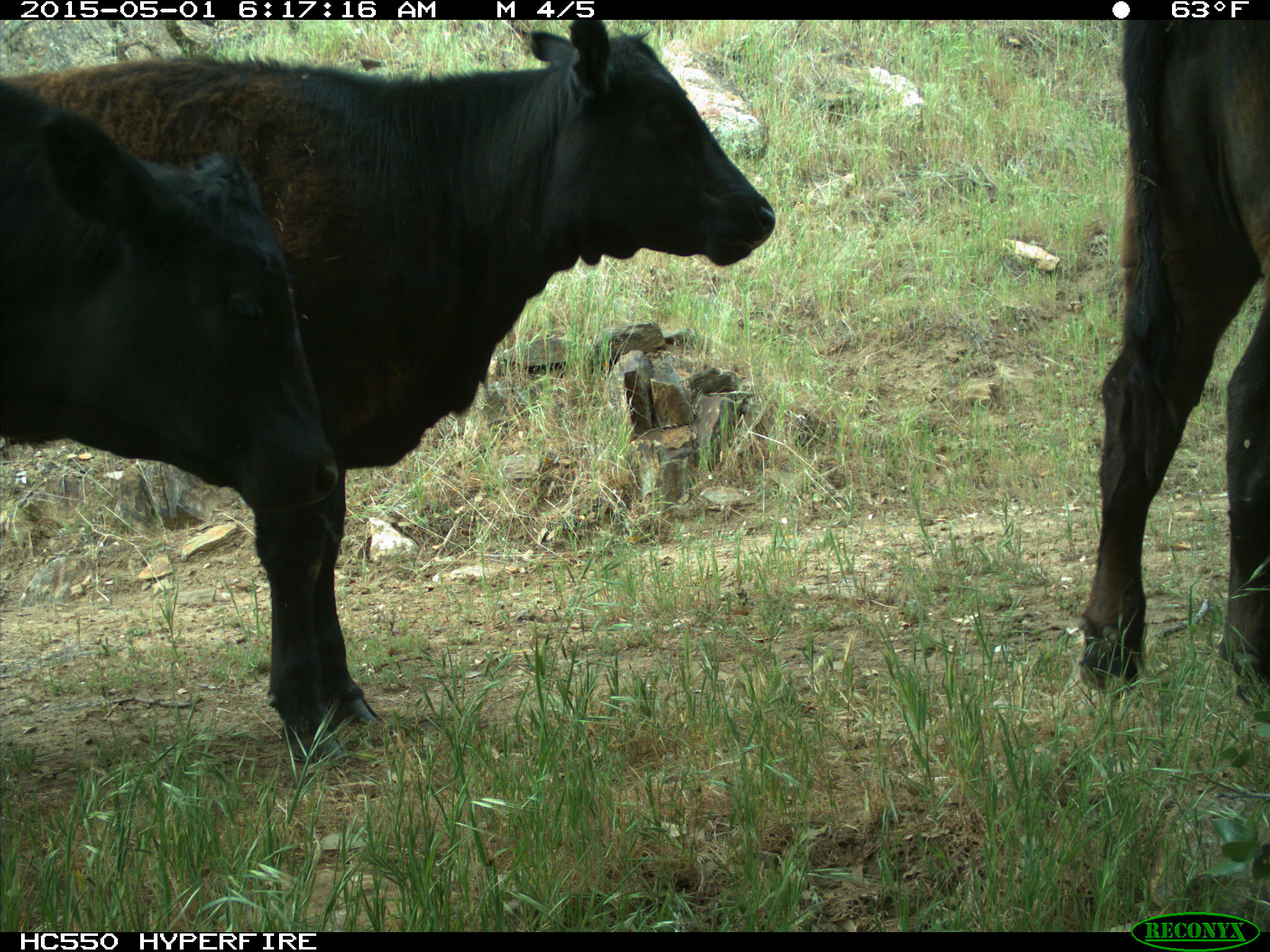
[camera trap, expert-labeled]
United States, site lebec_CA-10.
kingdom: Animalia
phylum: Chordata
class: Mammalia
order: Artiodactyla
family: Bovidae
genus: Bos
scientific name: Bos taurus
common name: domestic cow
Bos taurus (domestic cow).